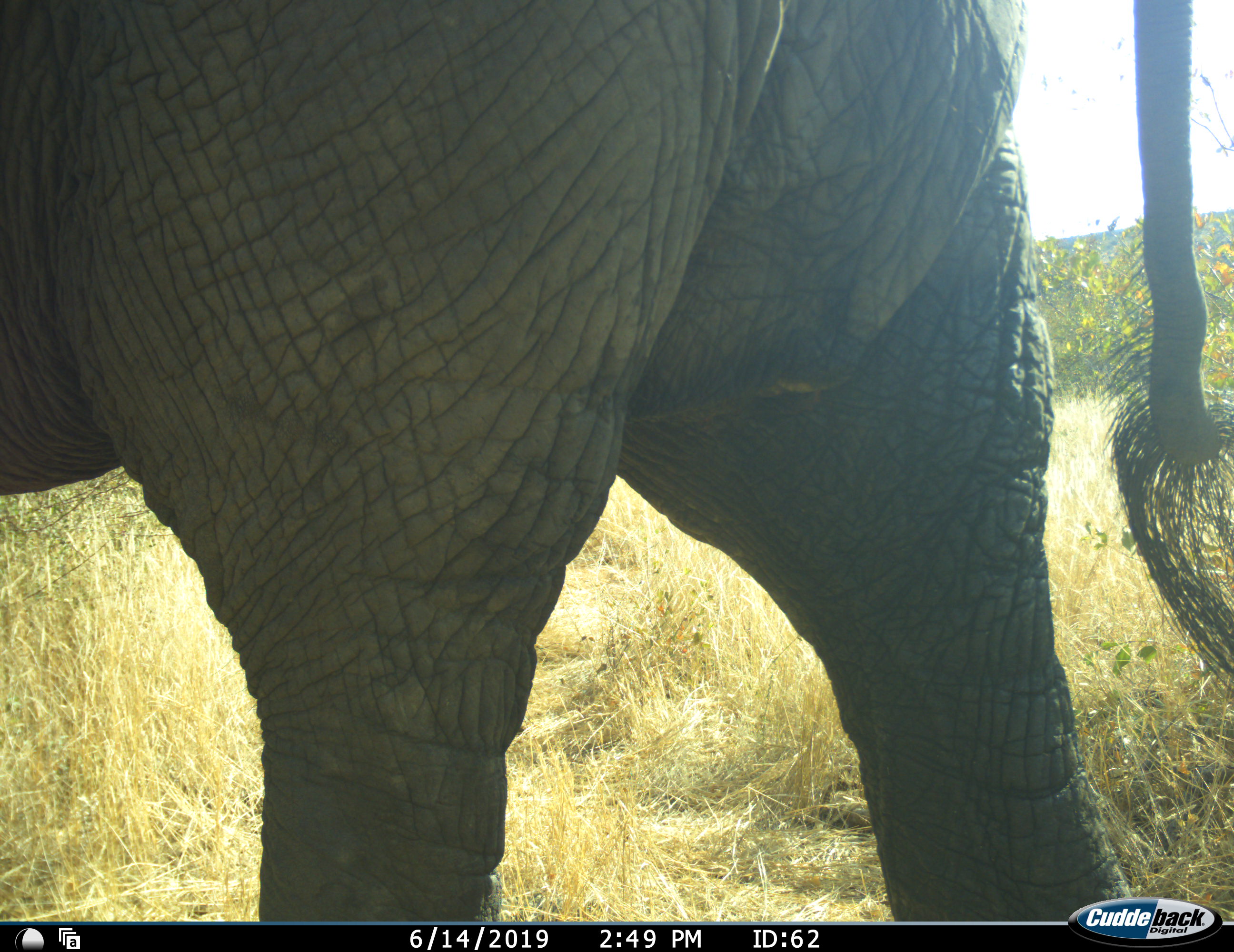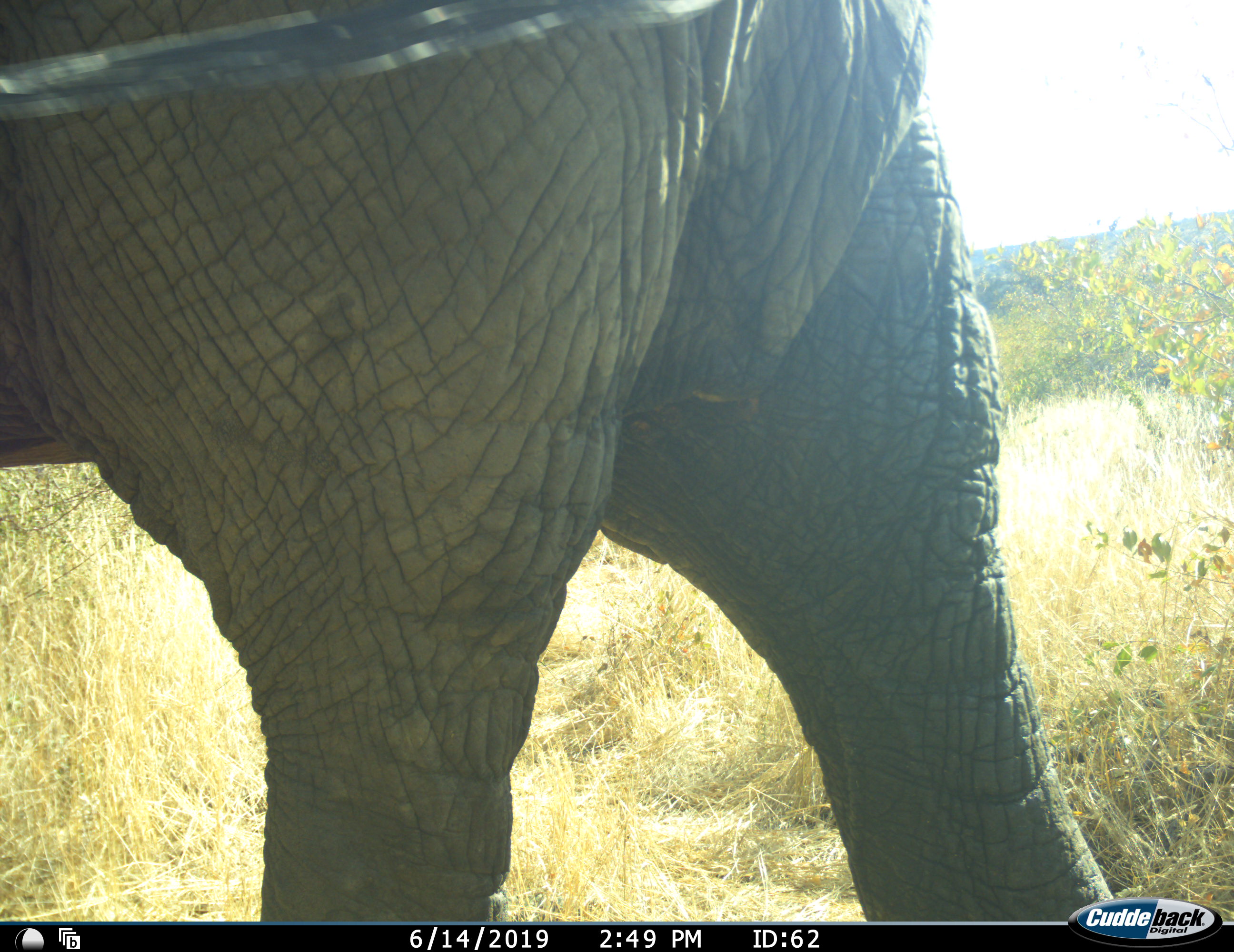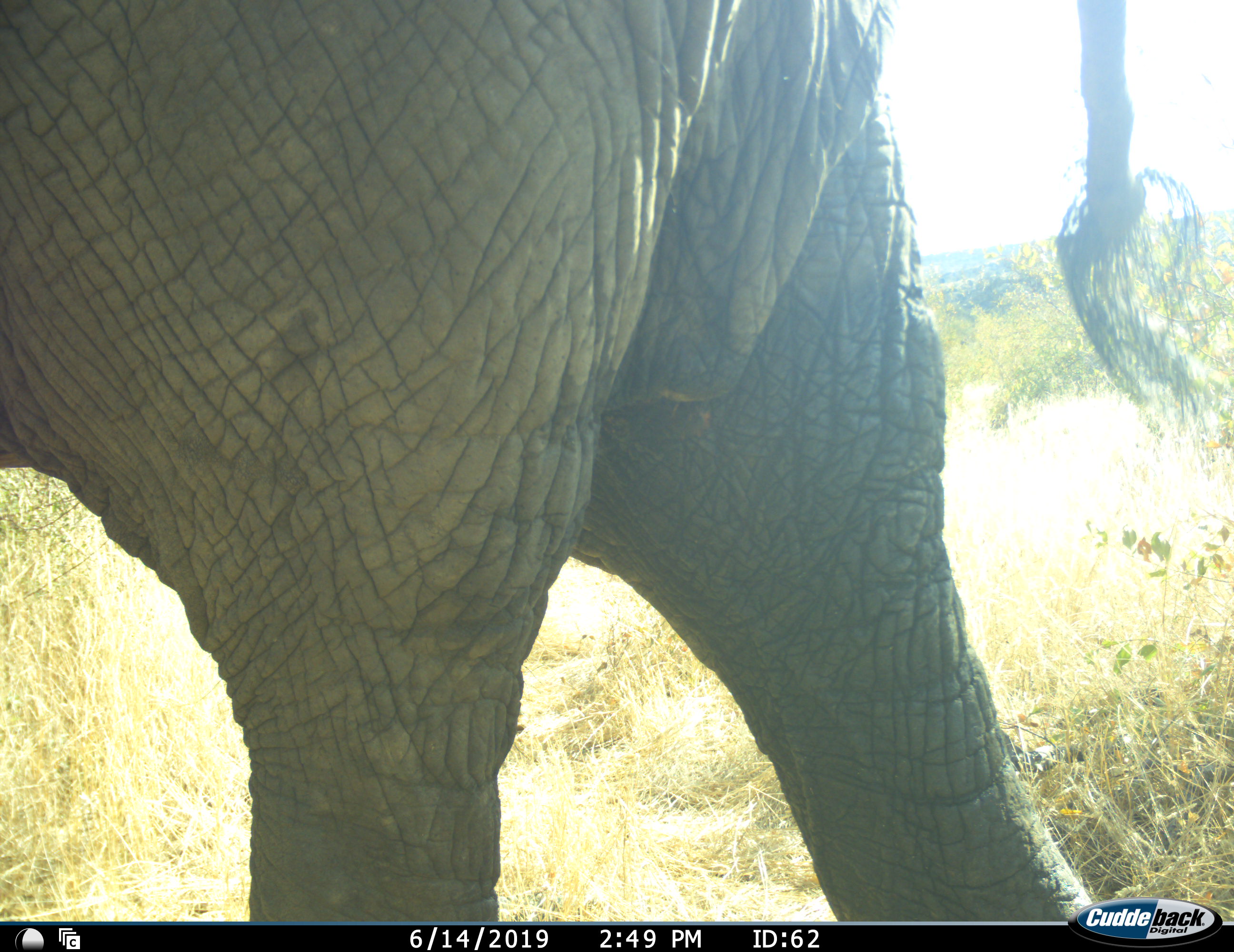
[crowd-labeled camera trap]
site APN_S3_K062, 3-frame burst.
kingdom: Animalia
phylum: Chordata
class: Mammalia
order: Proboscidea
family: Elephantidae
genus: Loxodonta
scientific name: Loxodonta africana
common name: african bush elephant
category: elephant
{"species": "elephant (african bush elephant) (Loxodonta africana)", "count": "1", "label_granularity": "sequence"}